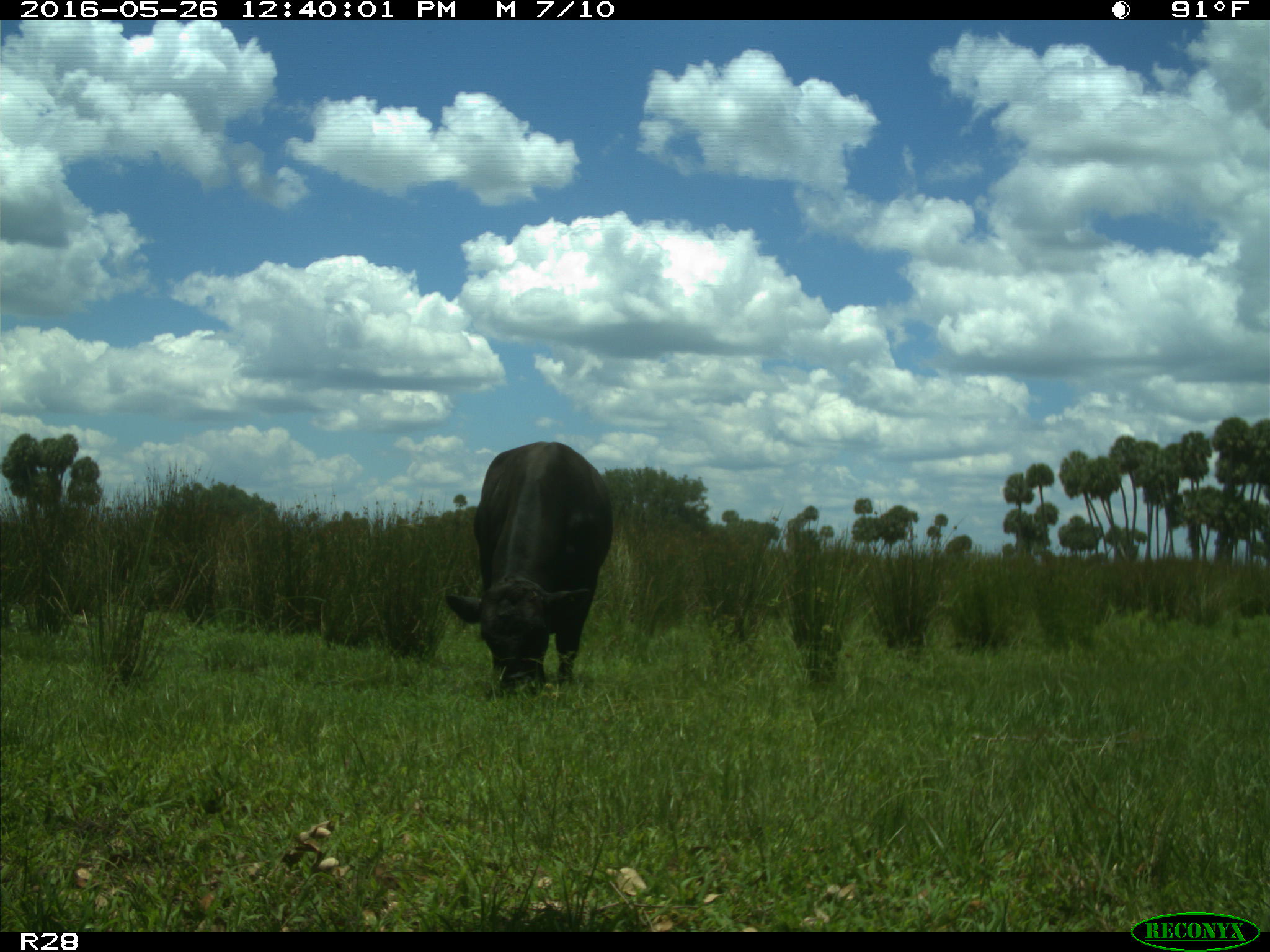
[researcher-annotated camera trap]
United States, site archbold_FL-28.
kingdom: Animalia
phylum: Chordata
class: Mammalia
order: Artiodactyla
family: Bovidae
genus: Bos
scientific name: Bos taurus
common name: domestic cow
Bos taurus (domestic cow).